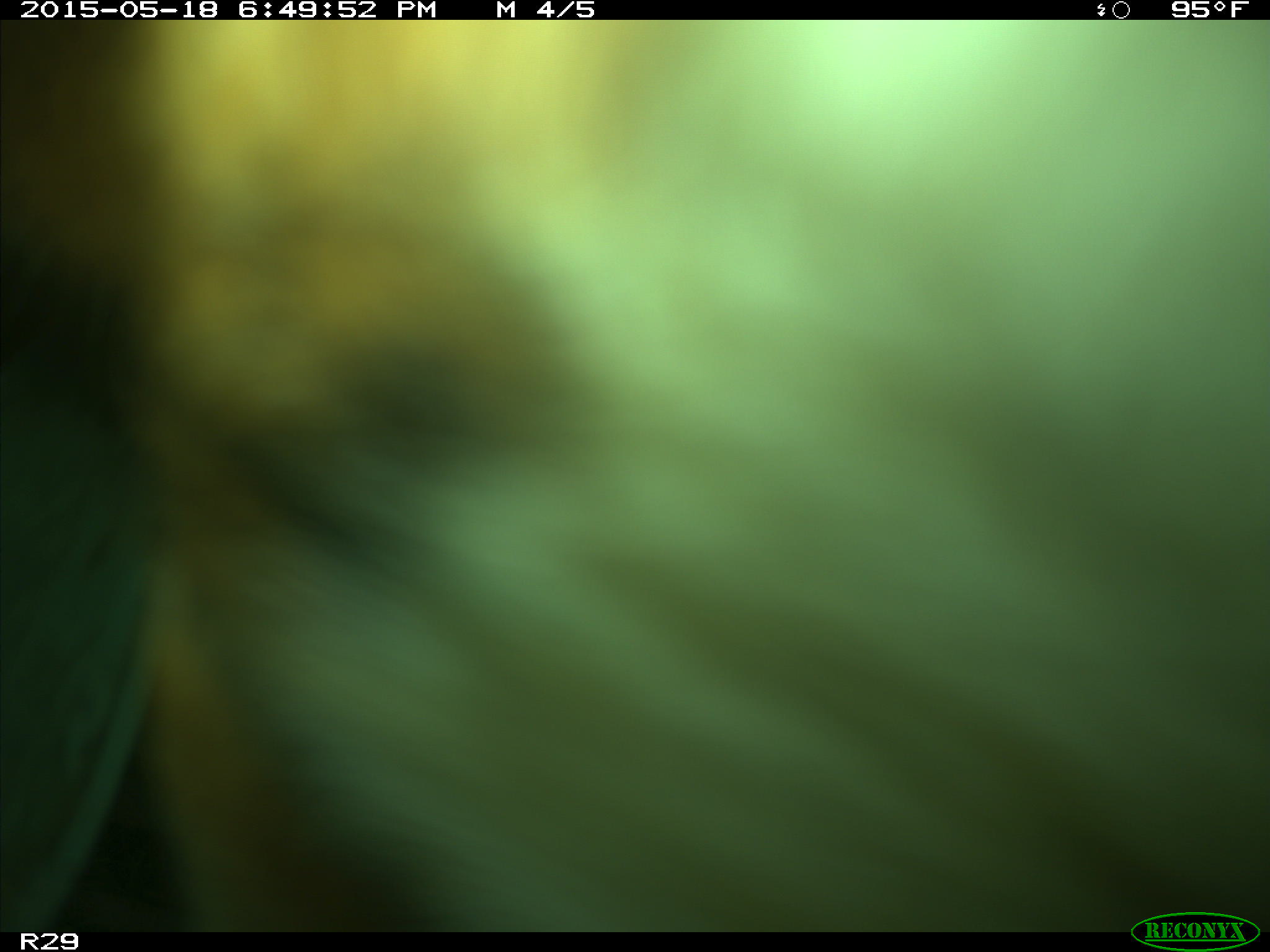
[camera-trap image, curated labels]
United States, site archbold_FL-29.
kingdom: Animalia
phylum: Chordata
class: Mammalia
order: Artiodactyla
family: Bovidae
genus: Bos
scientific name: Bos taurus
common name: domestic cow